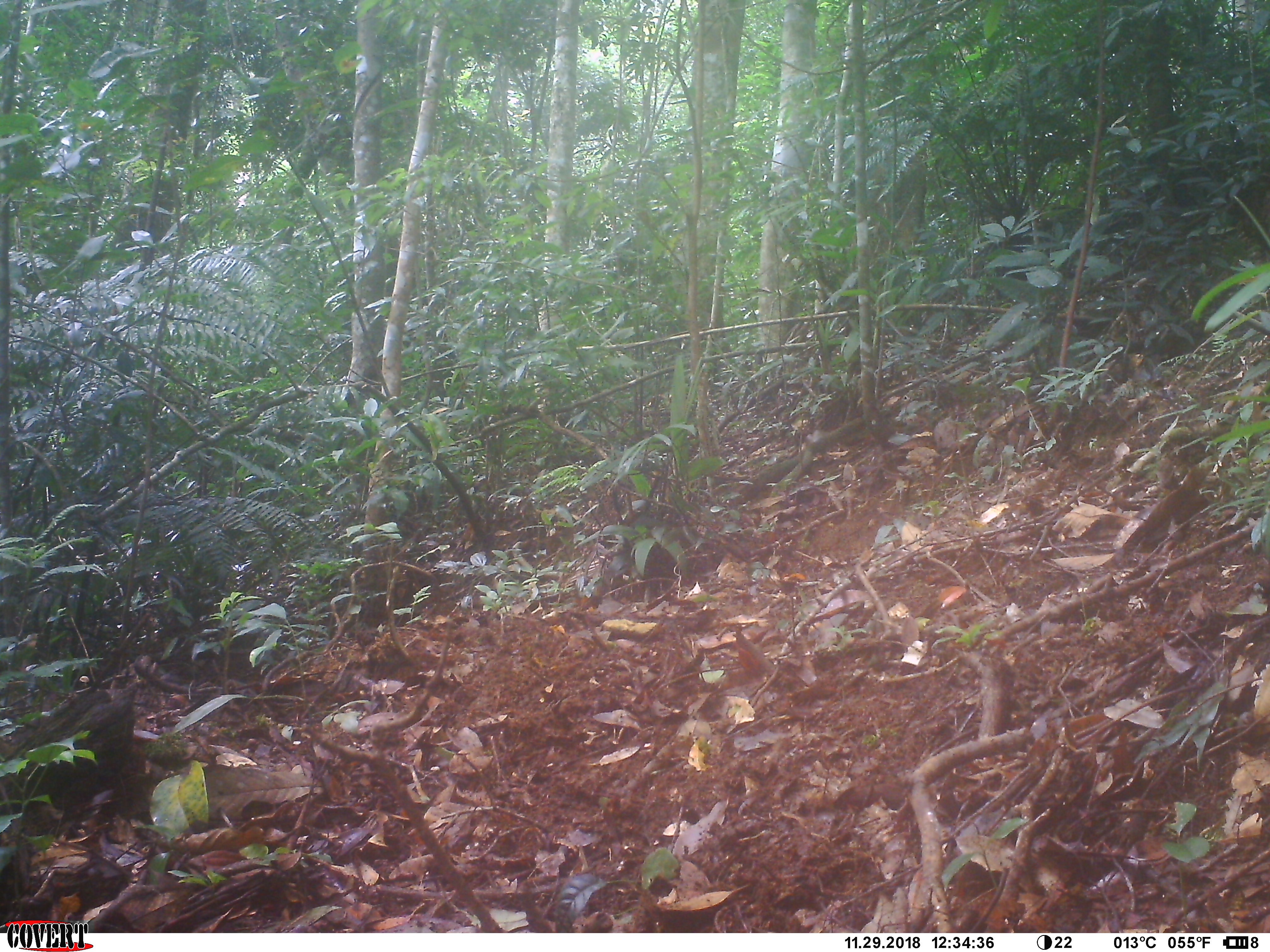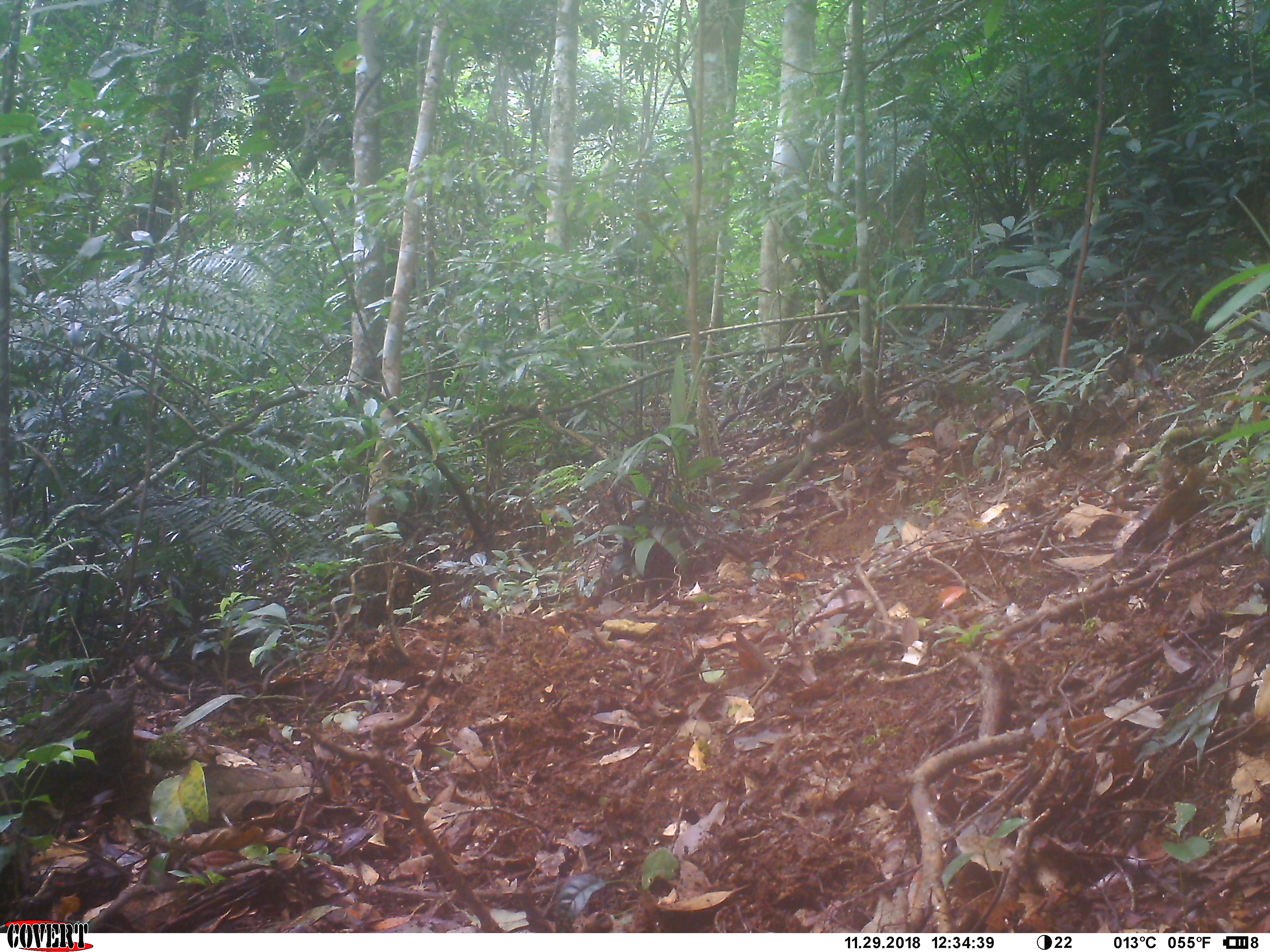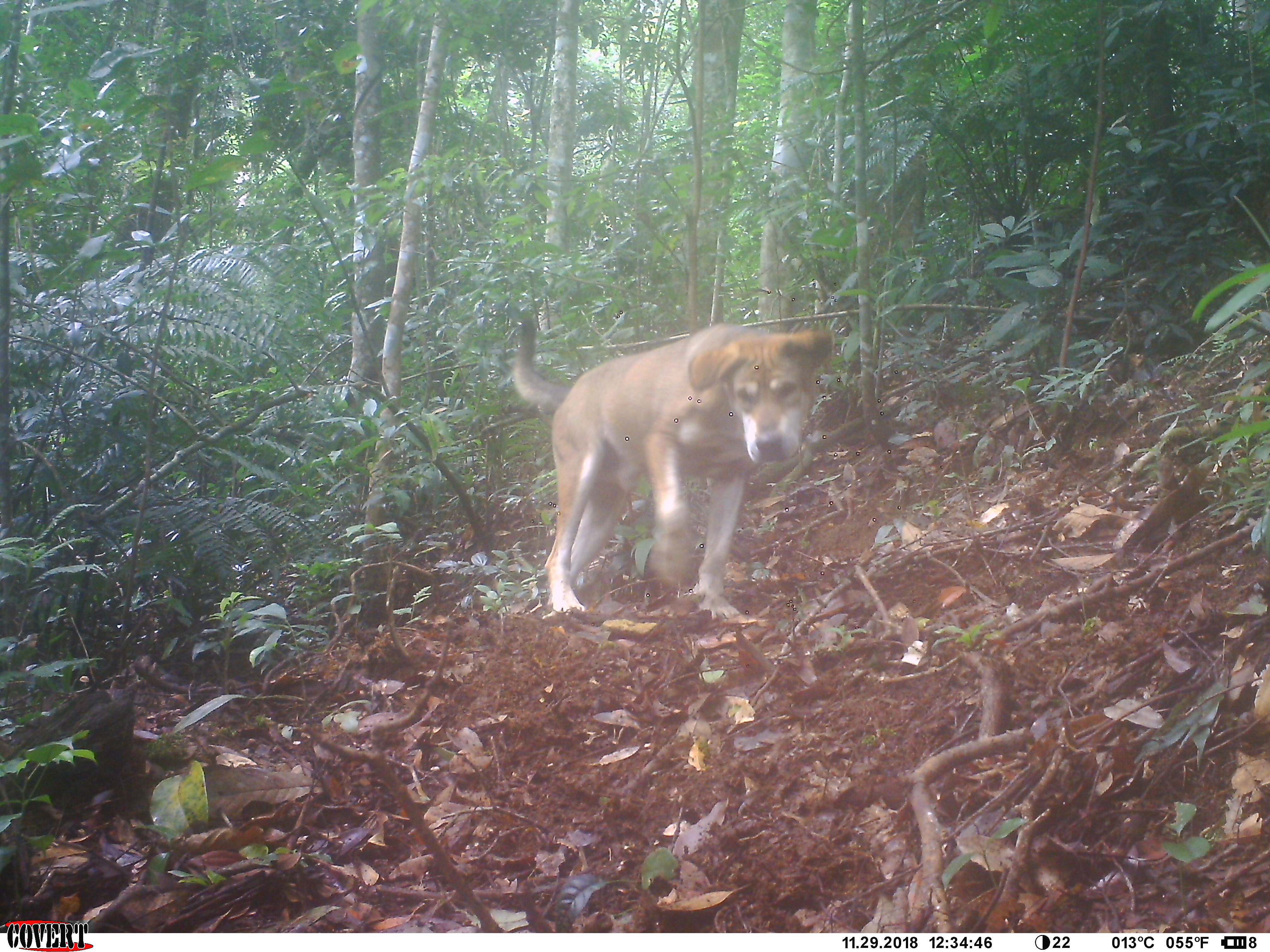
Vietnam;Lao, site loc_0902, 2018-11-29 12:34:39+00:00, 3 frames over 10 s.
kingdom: Animalia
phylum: Chordata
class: Mammalia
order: Carnivora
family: Canidae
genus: Canis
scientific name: Canis familiaris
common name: domestic dog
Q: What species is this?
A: Domestic dog (Canis familiaris).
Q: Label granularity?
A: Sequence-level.